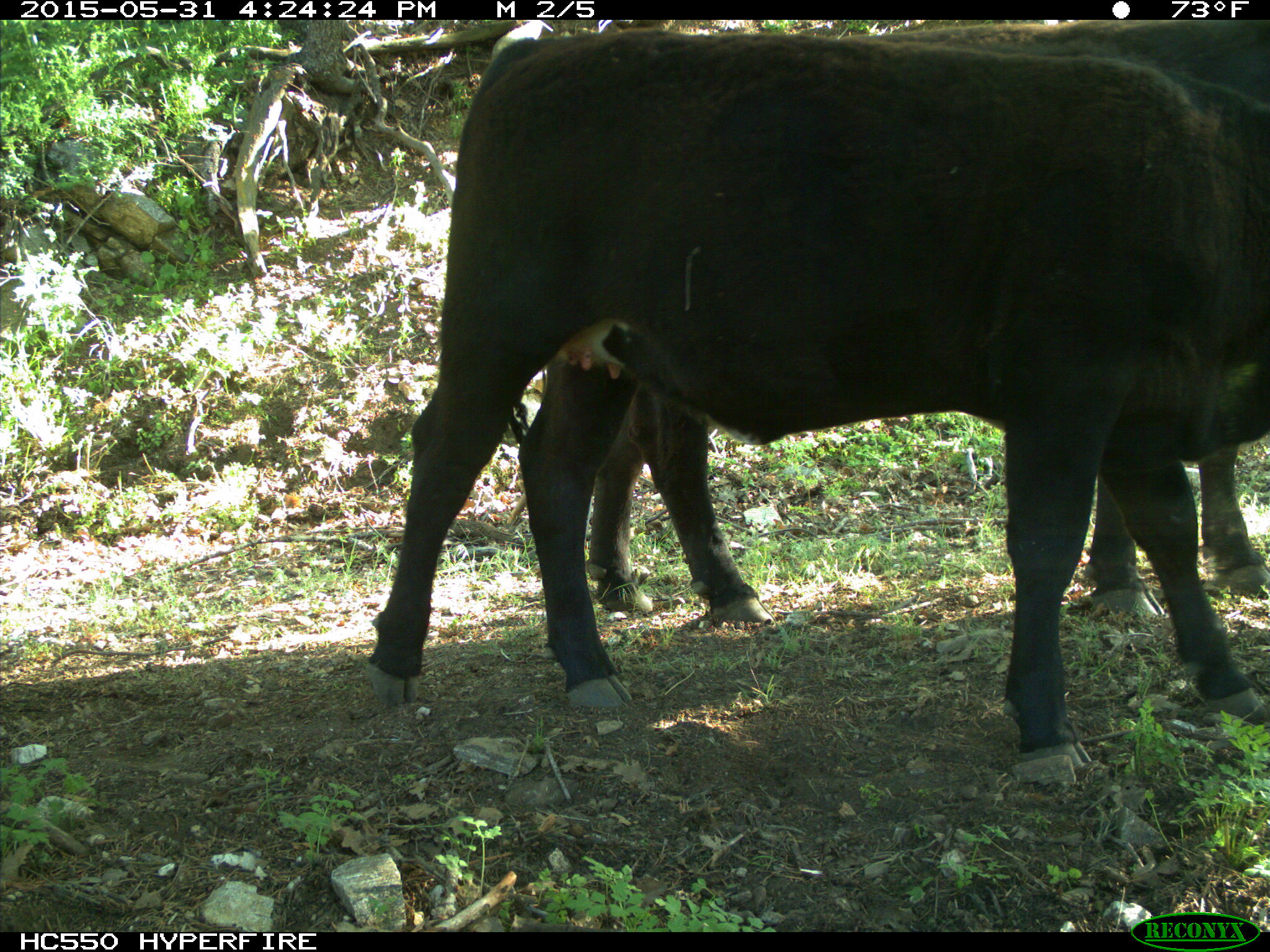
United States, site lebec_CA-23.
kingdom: Animalia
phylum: Chordata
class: Mammalia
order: Artiodactyla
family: Bovidae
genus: Bos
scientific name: Bos taurus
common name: domestic cow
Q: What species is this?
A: Bos taurus (domestic cow).